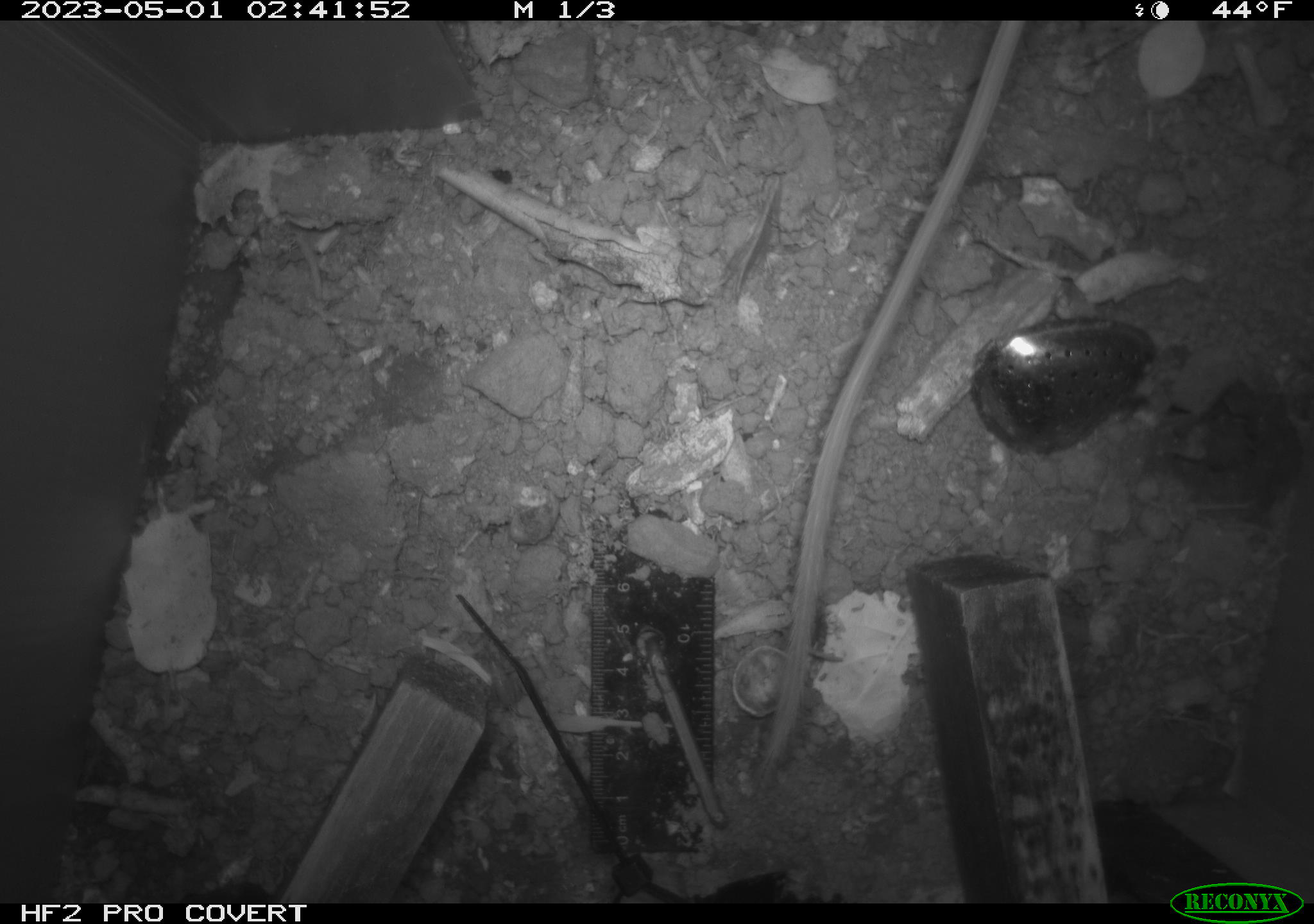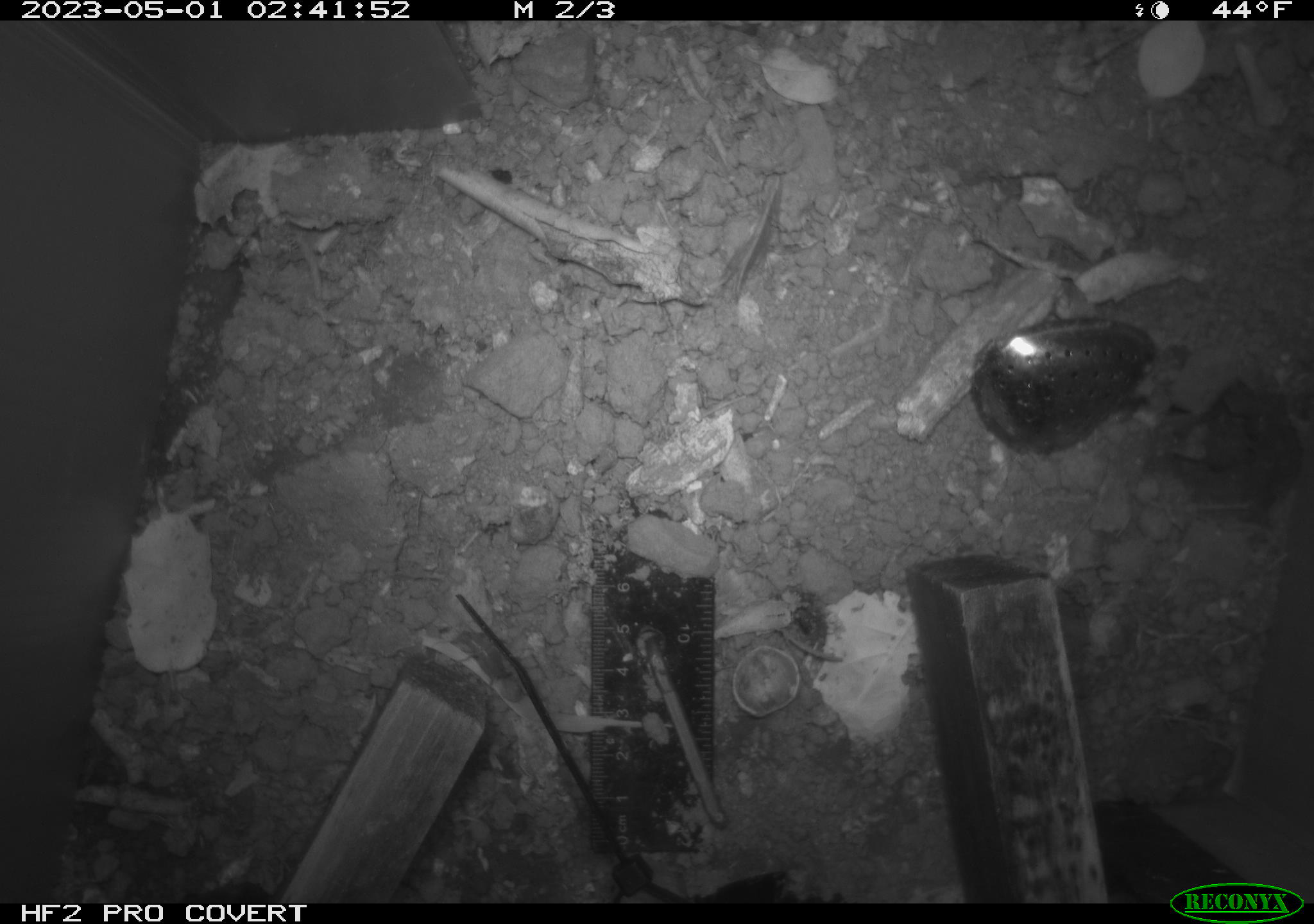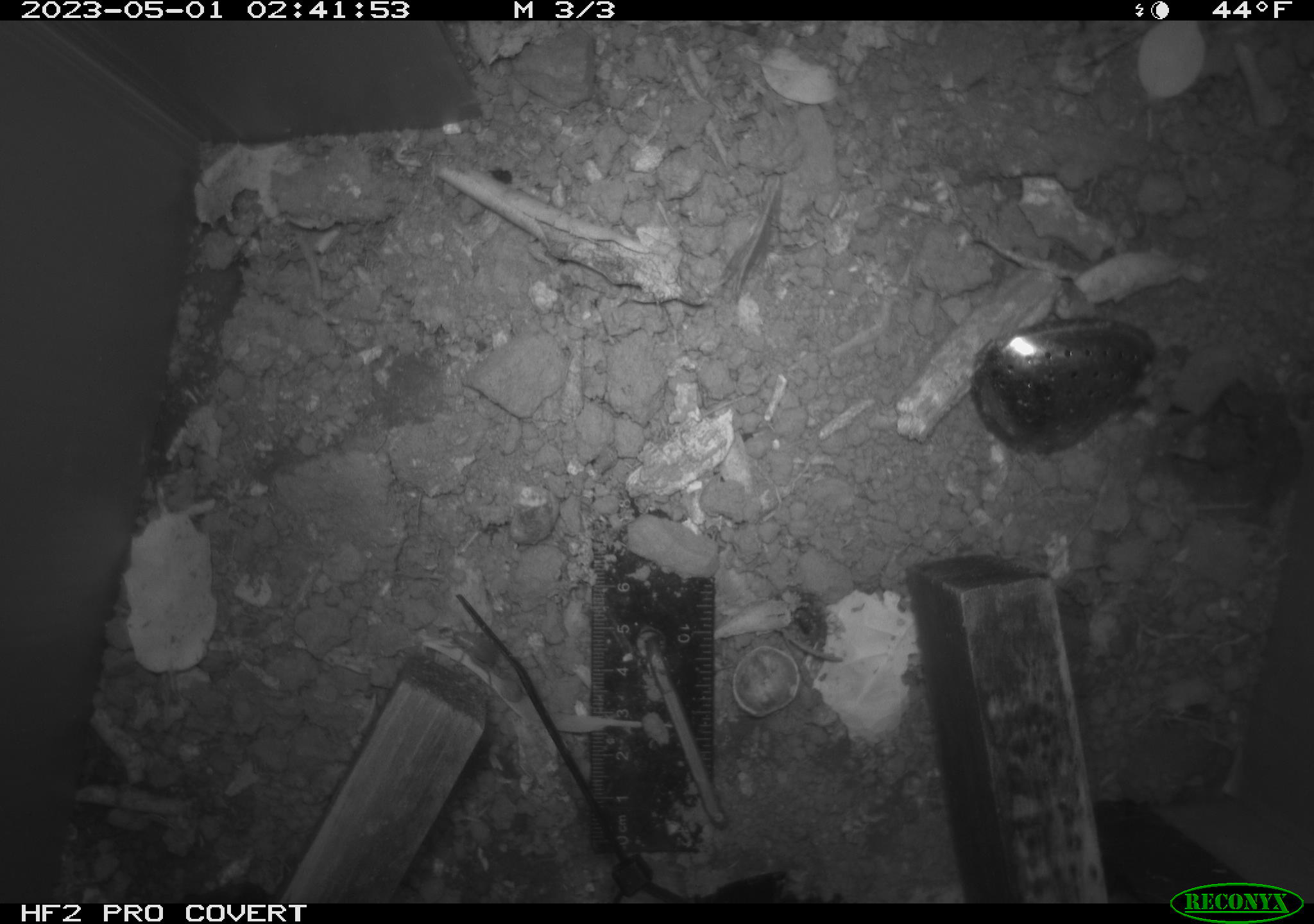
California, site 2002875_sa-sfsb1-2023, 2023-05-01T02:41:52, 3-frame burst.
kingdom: Animalia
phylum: Chordata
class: Mammalia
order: Rodentia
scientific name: Rodentia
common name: mouse species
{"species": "mouse species (Rodentia)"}